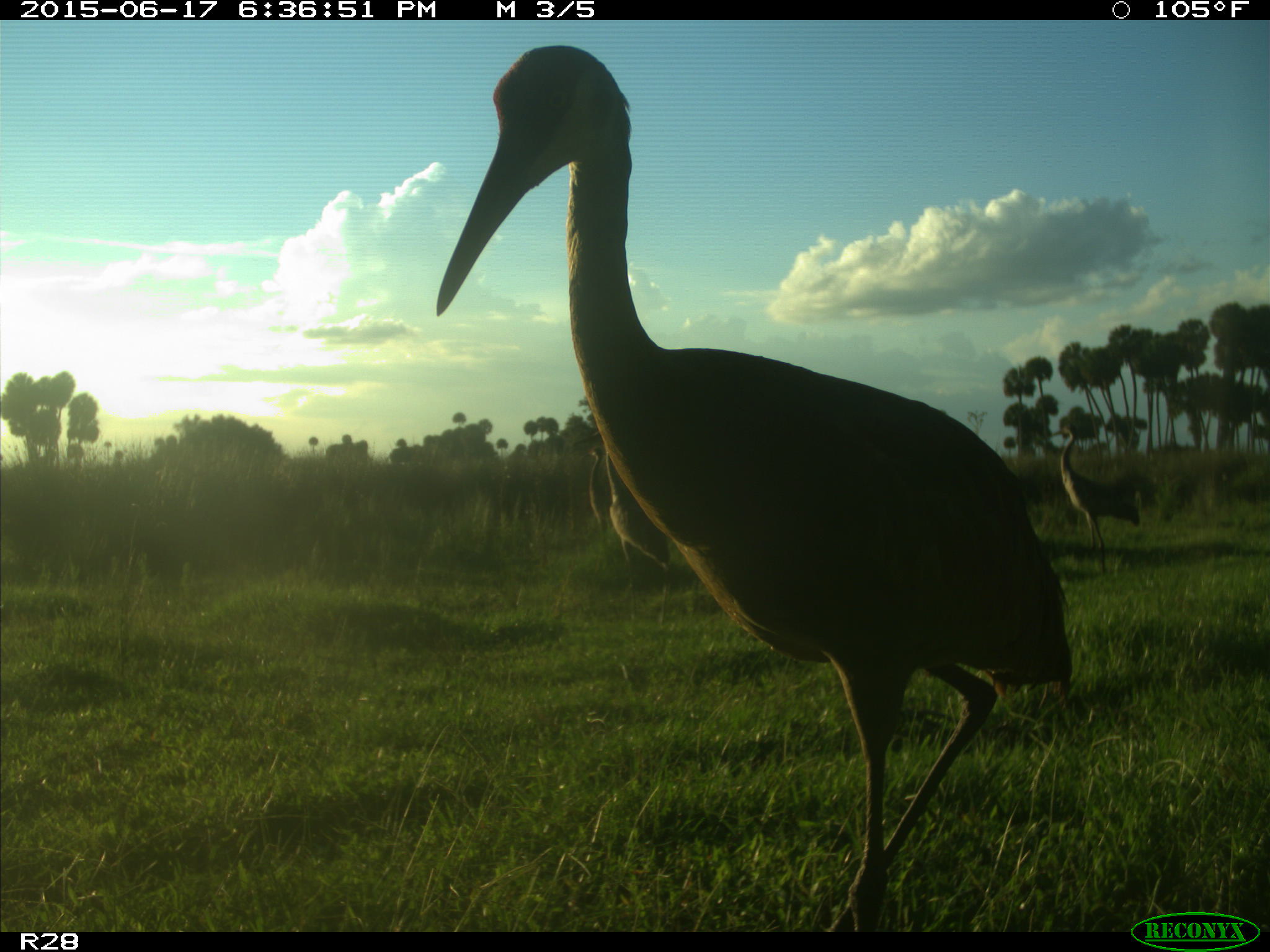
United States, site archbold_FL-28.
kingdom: Animalia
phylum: Chordata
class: Aves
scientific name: Aves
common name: birds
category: unidentified bird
Unidentified bird (birds) (Aves).